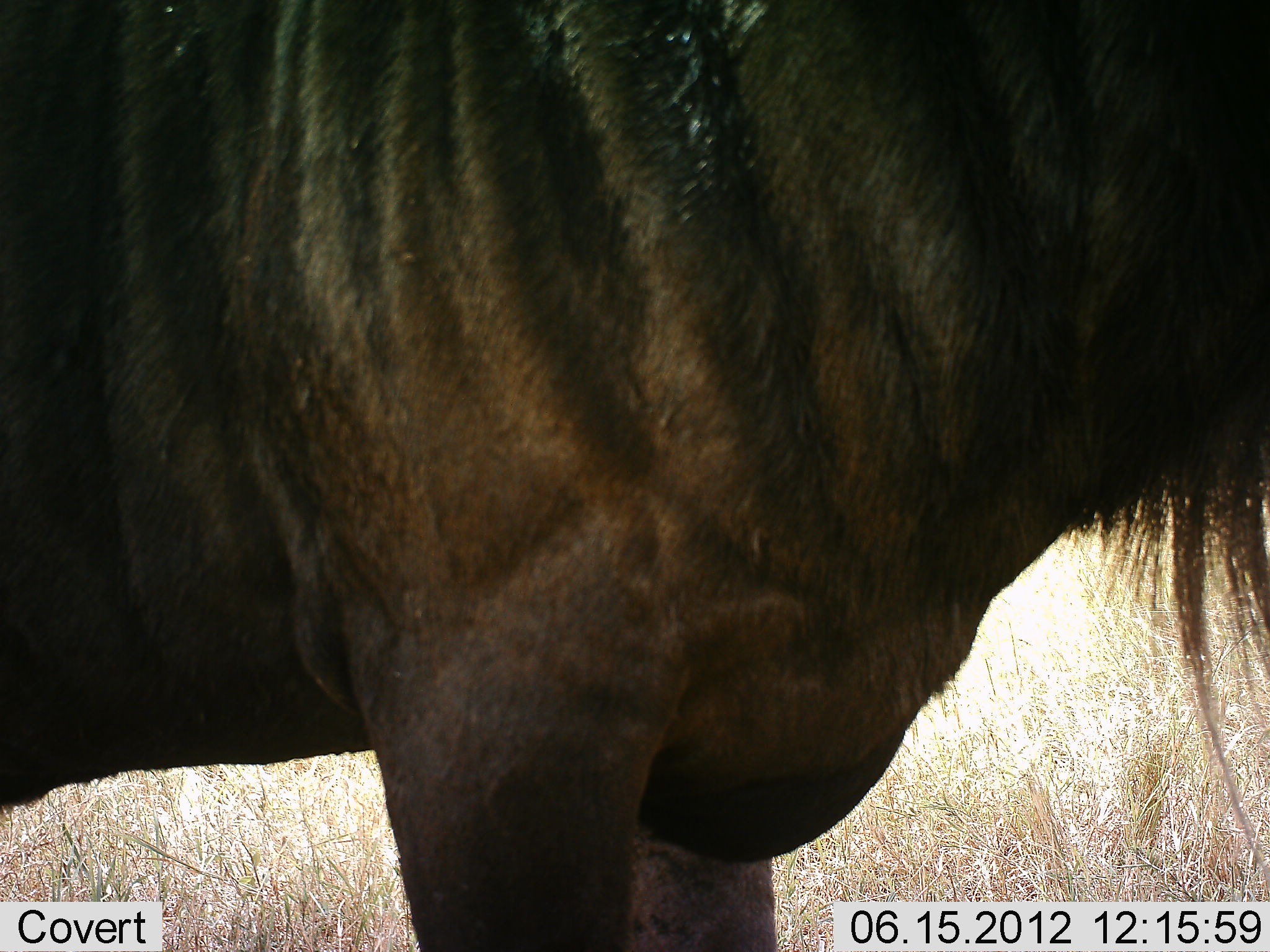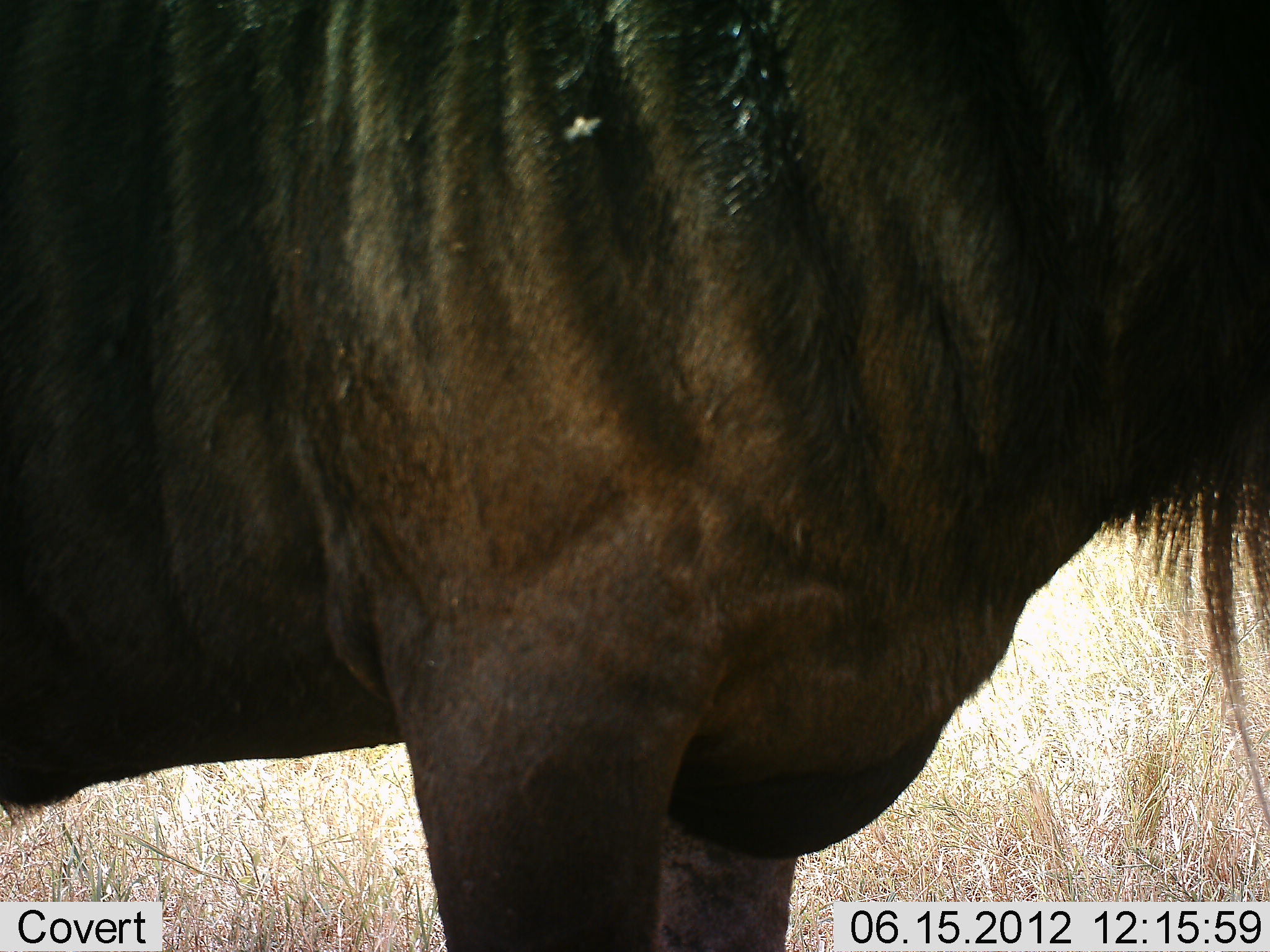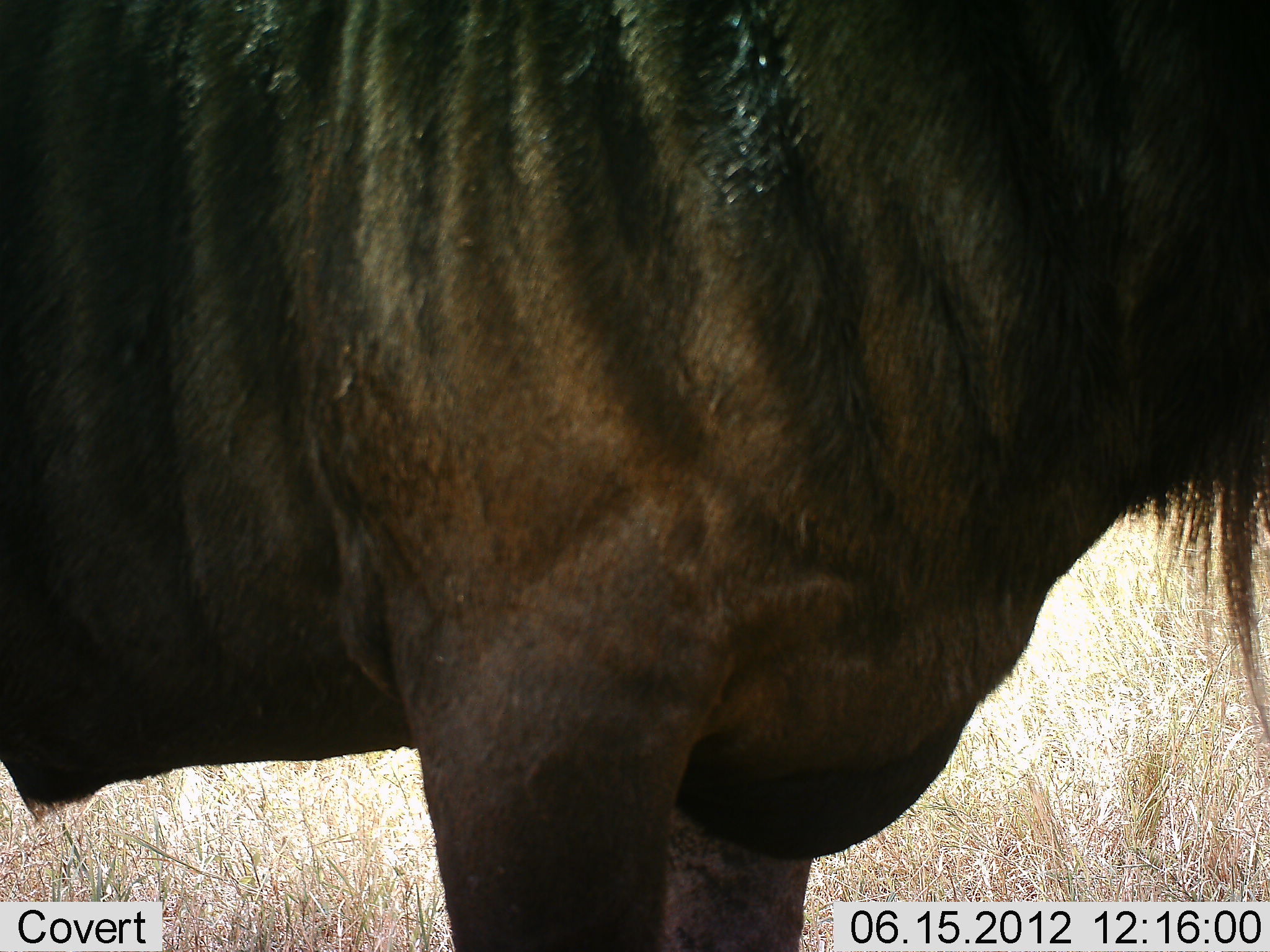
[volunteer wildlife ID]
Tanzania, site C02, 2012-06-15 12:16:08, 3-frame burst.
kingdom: Animalia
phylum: Chordata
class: Mammalia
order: Artiodactyla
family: Bovidae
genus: Connochaetes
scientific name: Connochaetes taurinus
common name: blue wildebeest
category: wildebeest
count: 1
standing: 90%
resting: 0%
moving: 10%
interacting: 0%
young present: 0%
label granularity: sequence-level